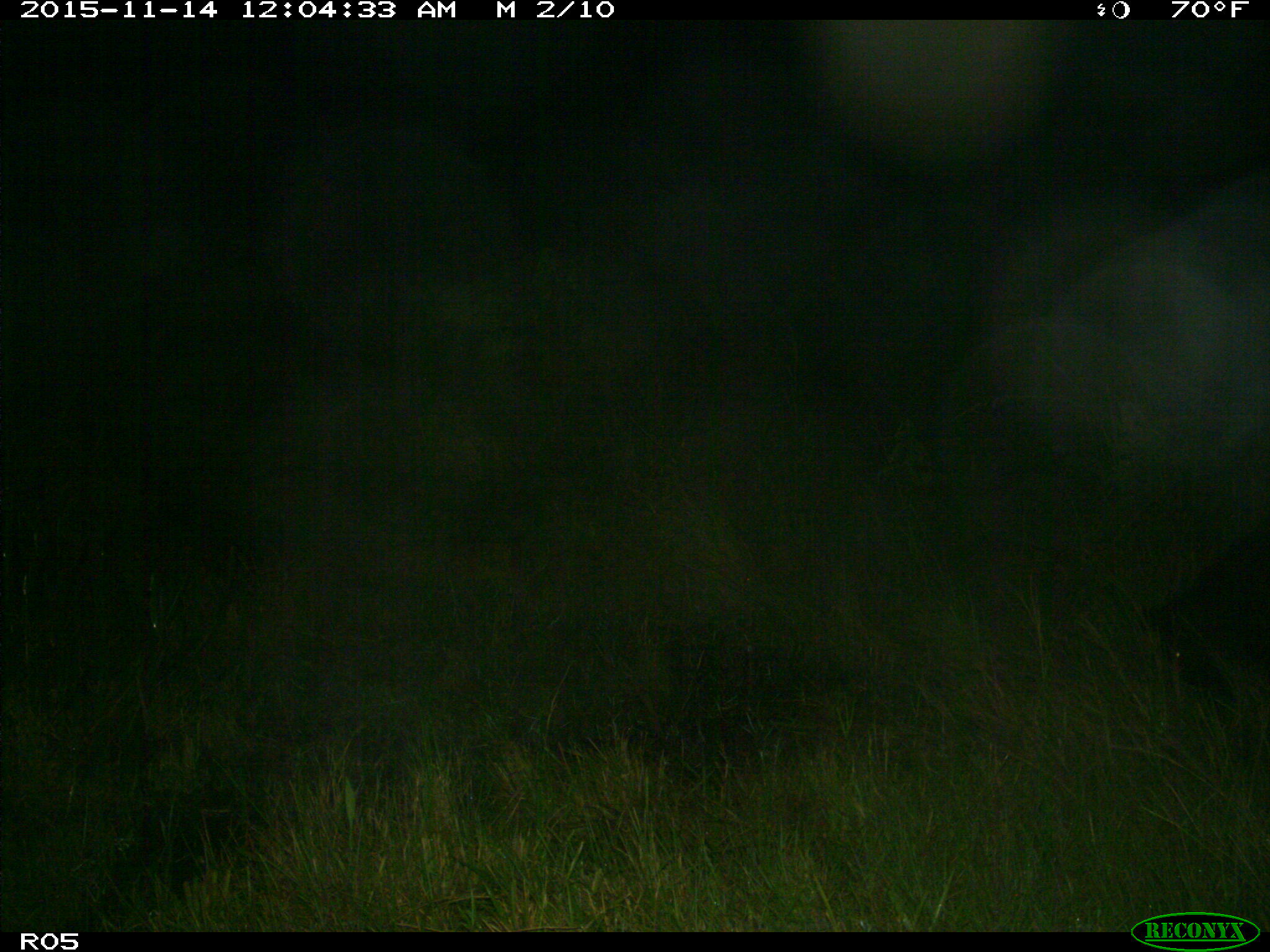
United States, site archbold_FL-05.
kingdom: Animalia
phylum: Chordata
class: Mammalia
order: Artiodactyla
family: Suidae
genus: Sus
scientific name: Sus scrofa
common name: wild boar